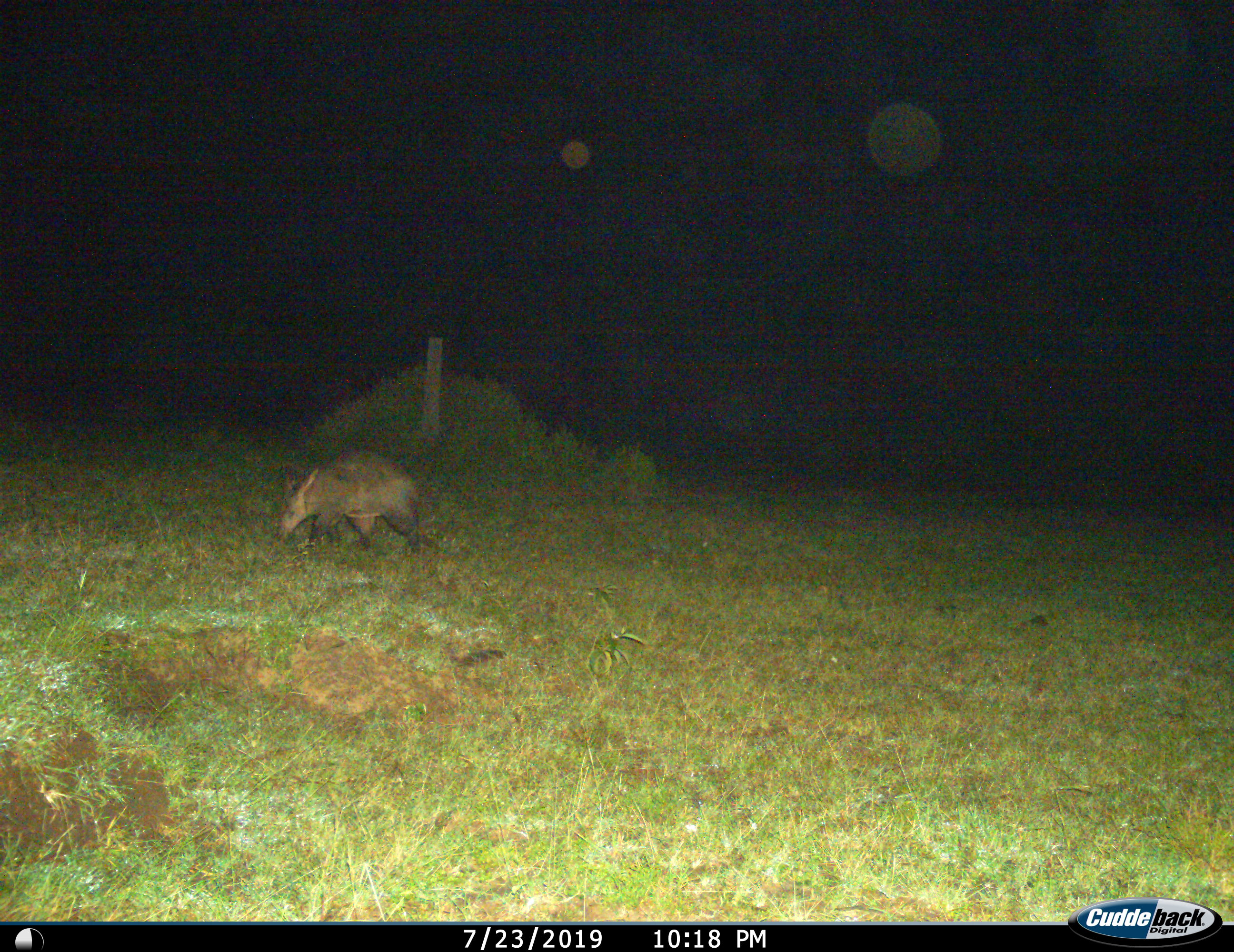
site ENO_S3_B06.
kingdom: Animalia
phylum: Chordata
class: Mammalia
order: Tubulidentata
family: Orycteropodidae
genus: Orycteropus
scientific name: Orycteropus afer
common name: aardvark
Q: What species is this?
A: Aardvark (Orycteropus afer).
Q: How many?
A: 1.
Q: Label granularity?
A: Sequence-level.